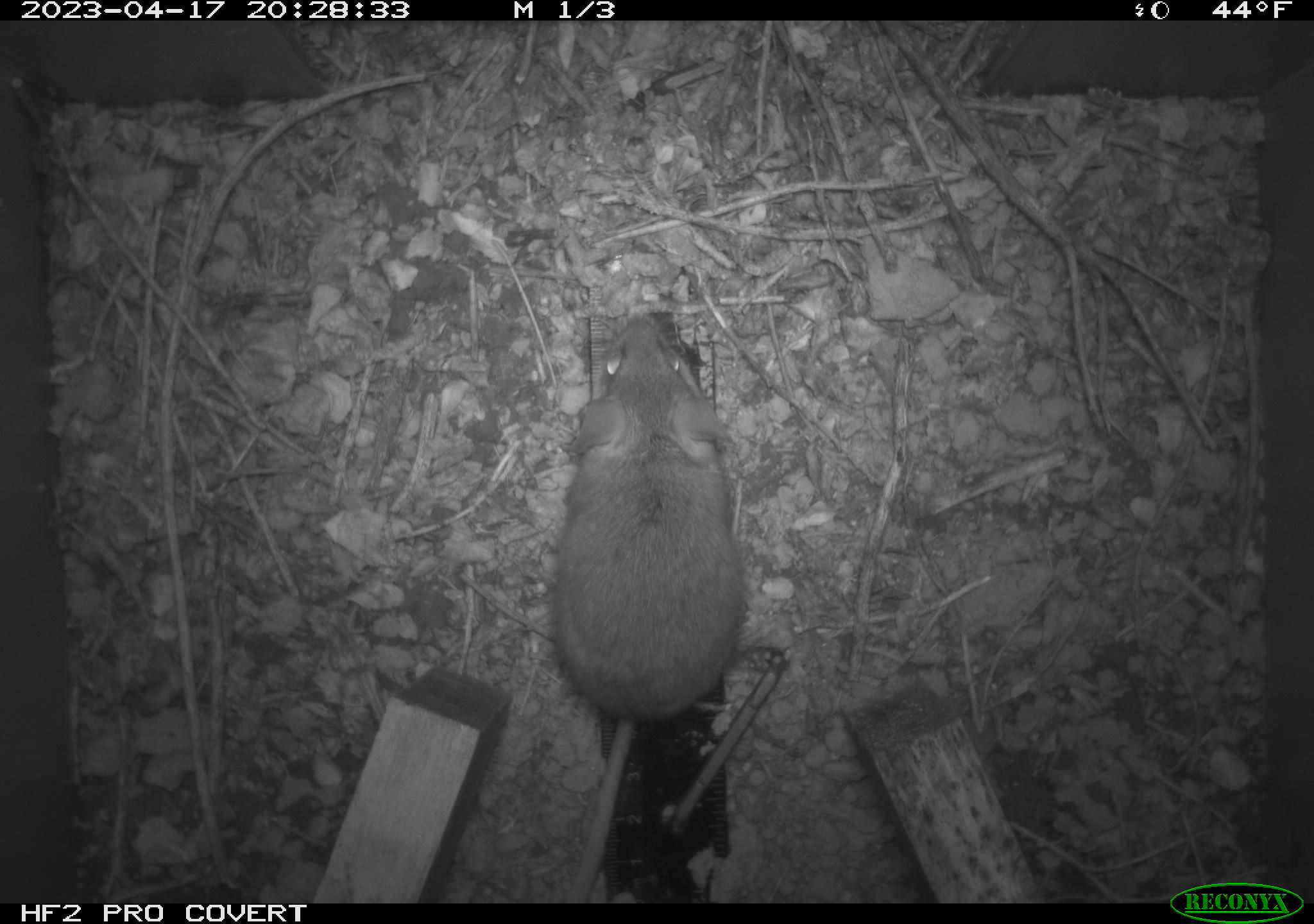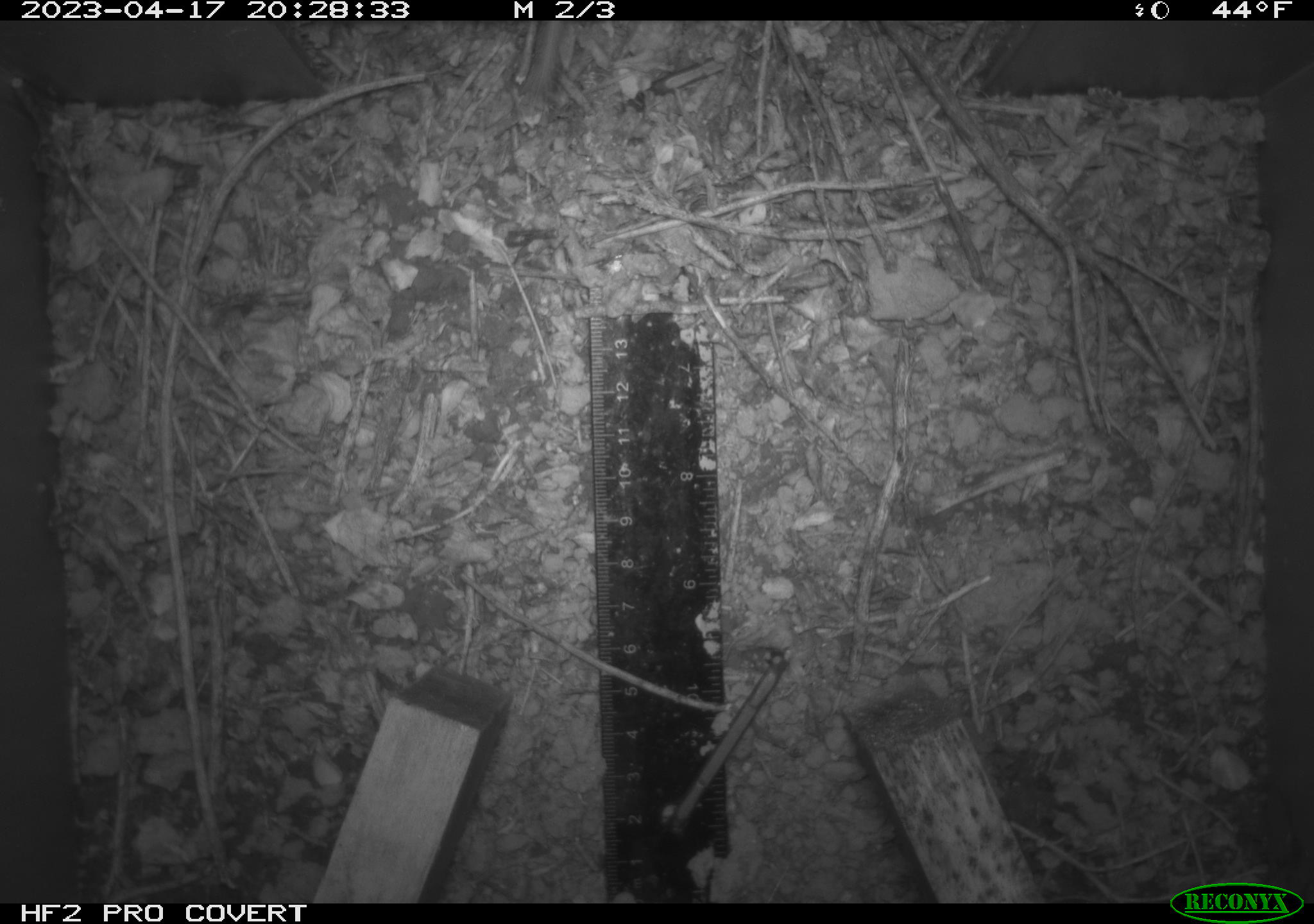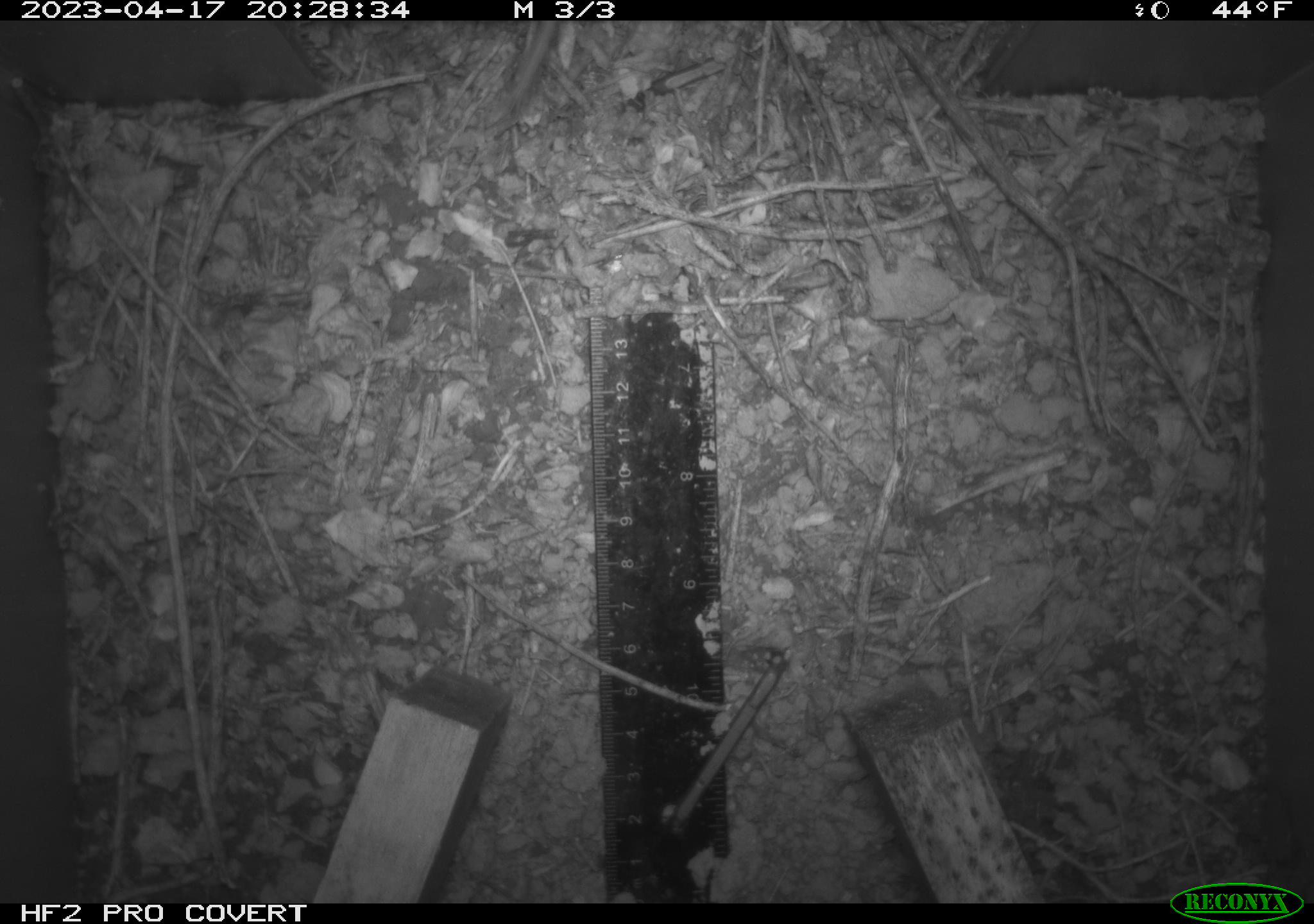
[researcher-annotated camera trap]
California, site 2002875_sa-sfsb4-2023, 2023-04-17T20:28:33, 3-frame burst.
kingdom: Animalia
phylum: Chordata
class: Mammalia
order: Rodentia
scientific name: Rodentia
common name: mouse species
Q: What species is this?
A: Mouse species (Rodentia).